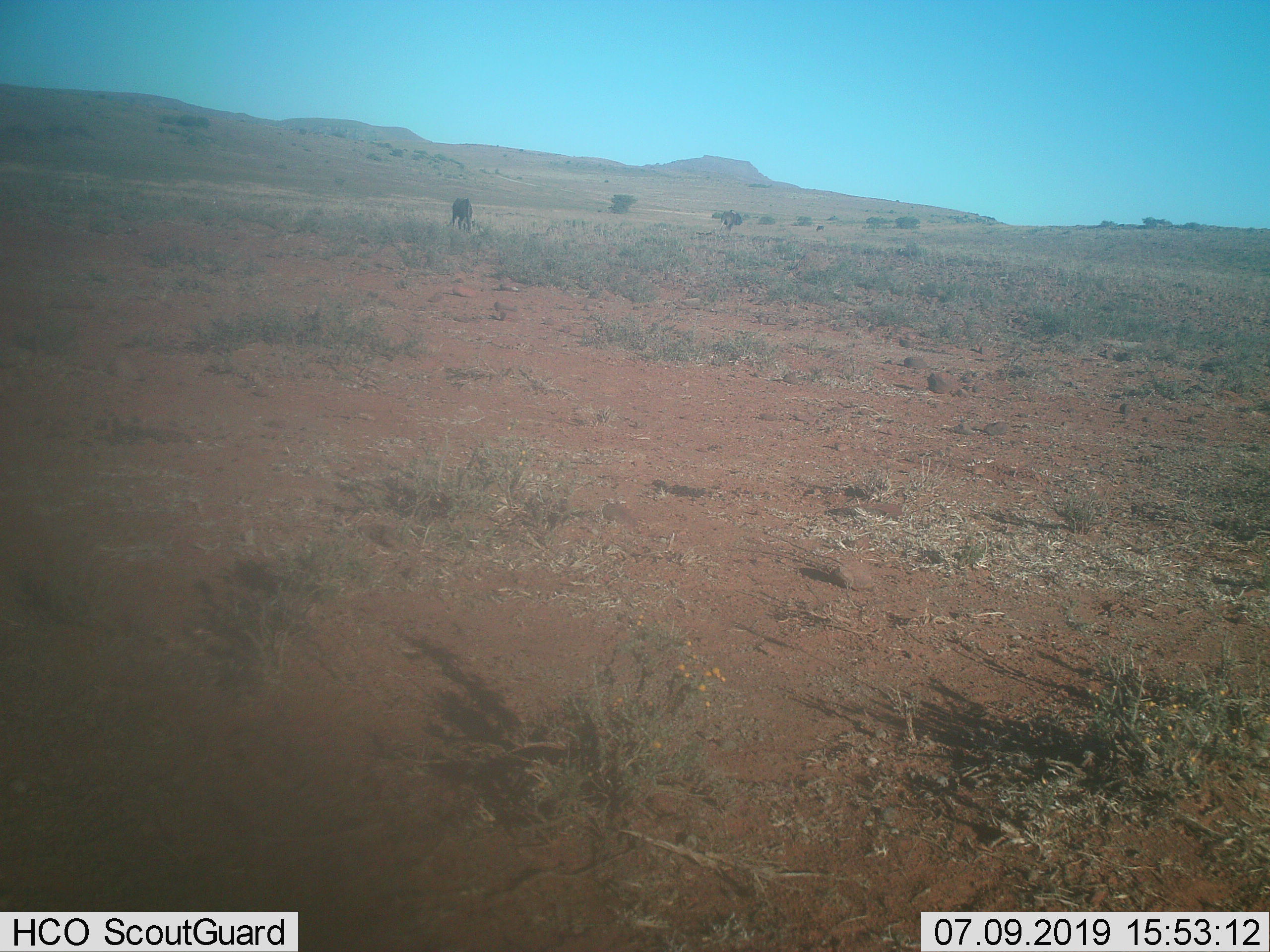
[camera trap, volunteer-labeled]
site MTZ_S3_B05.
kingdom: Animalia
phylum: Chordata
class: Mammalia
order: Artiodactyla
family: Bovidae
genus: Connochaetes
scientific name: Connochaetes gnou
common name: black wildebeest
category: wildebeestblack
Wildebeestblack (black wildebeest) (Connochaetes gnou), count 1. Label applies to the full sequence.